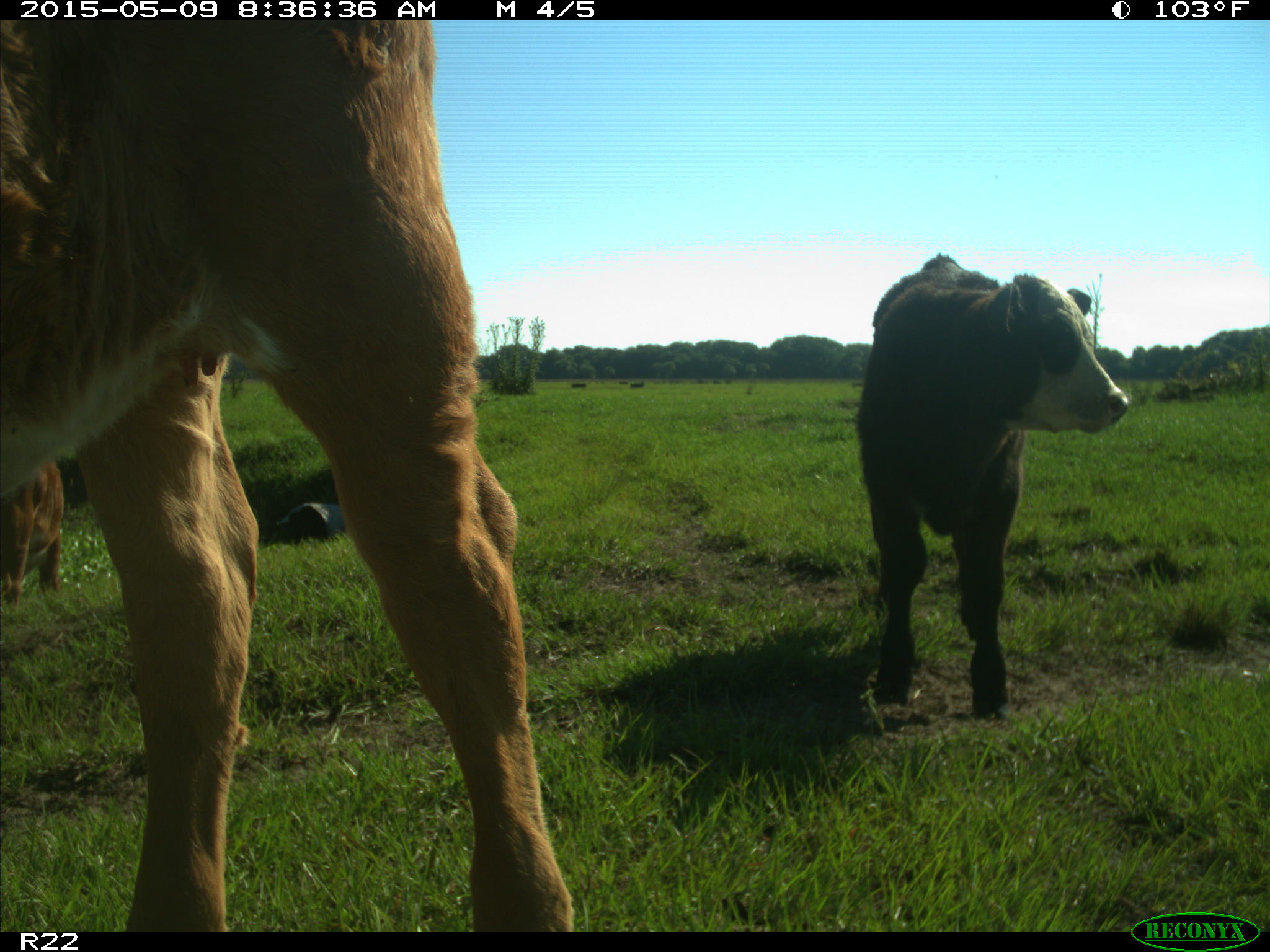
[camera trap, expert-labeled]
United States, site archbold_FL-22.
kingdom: Animalia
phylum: Chordata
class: Mammalia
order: Artiodactyla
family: Bovidae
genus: Bos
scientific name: Bos taurus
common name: domestic cow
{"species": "Bos taurus (domestic cow)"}